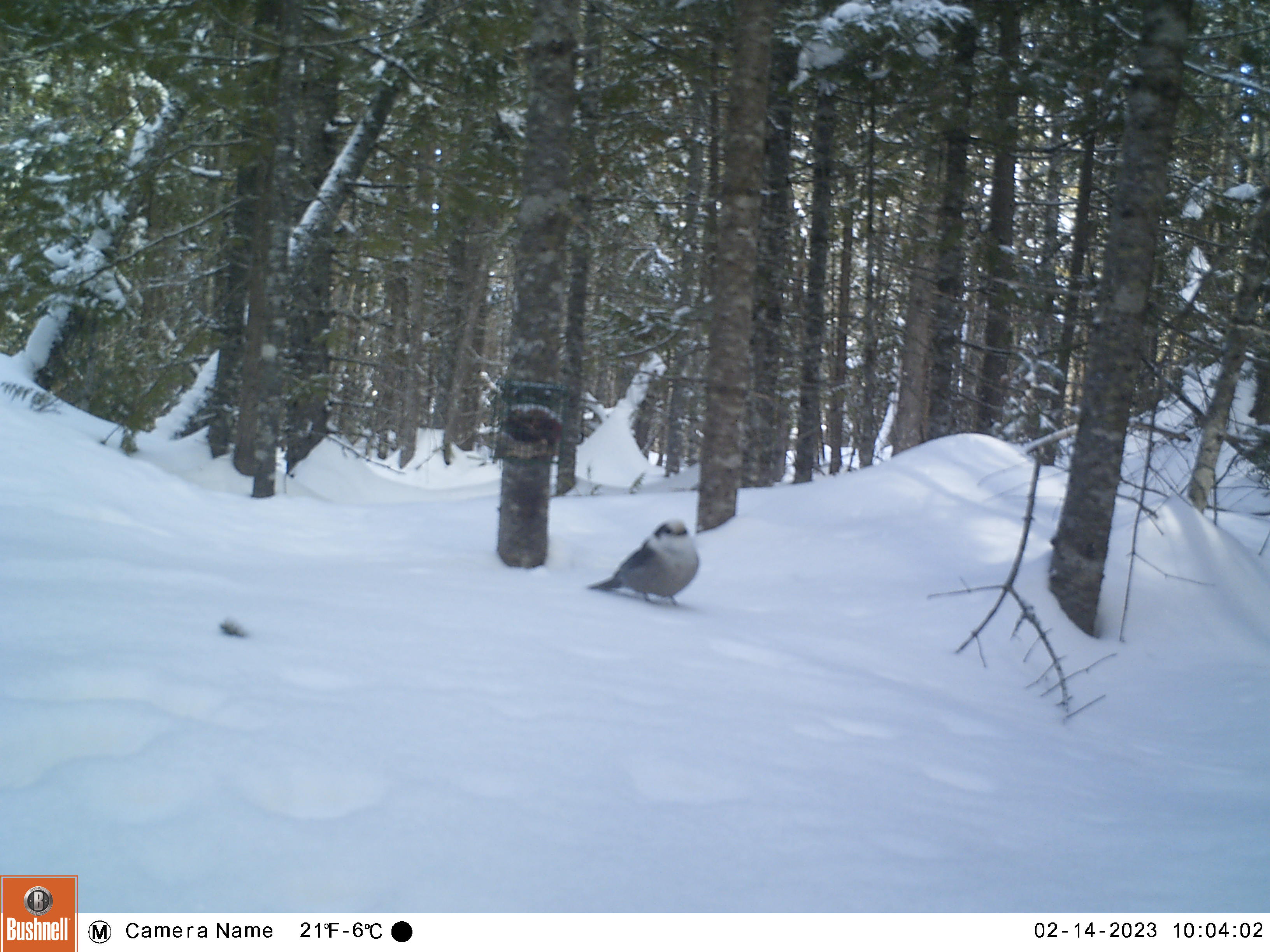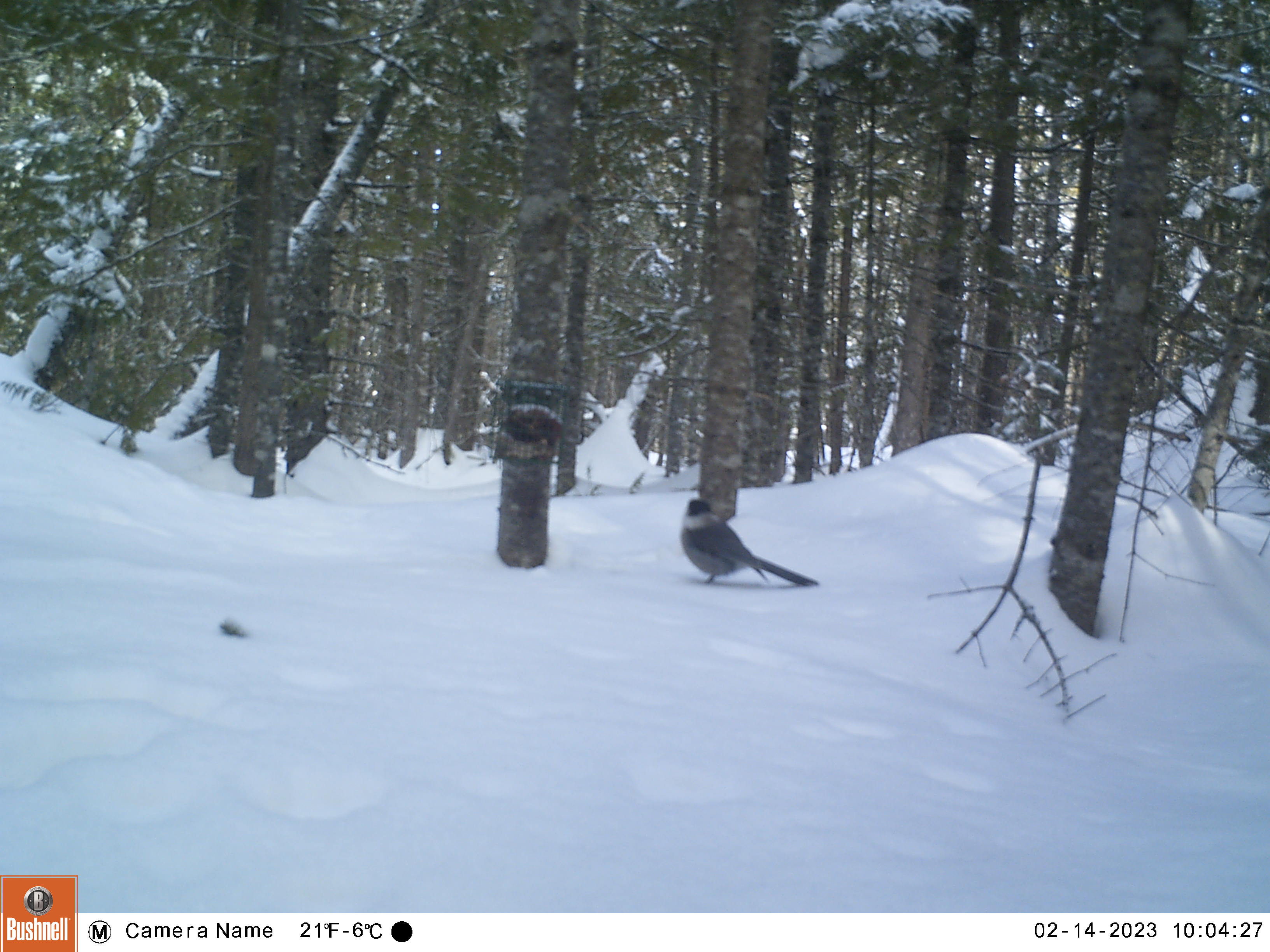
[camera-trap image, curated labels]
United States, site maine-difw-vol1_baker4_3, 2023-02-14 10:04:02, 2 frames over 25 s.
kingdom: Animalia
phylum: Chordata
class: Aves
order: Passeriformes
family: Corvidae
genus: Perisoreus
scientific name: Perisoreus canadensis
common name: canada jay